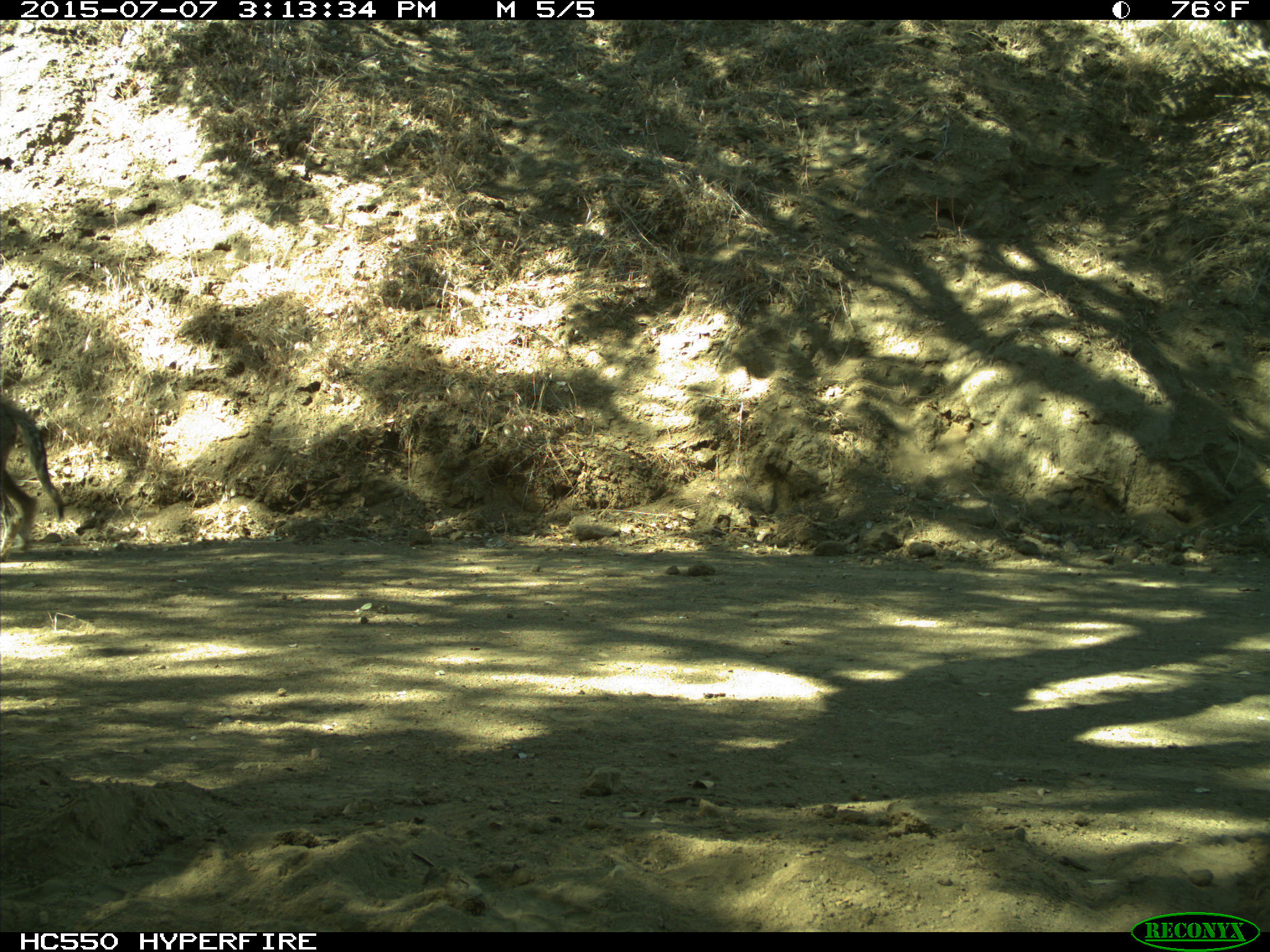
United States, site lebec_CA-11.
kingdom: Animalia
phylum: Chordata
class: Mammalia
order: Carnivora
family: Canidae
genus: Canis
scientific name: Canis latrans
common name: coyote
Canis latrans (coyote).